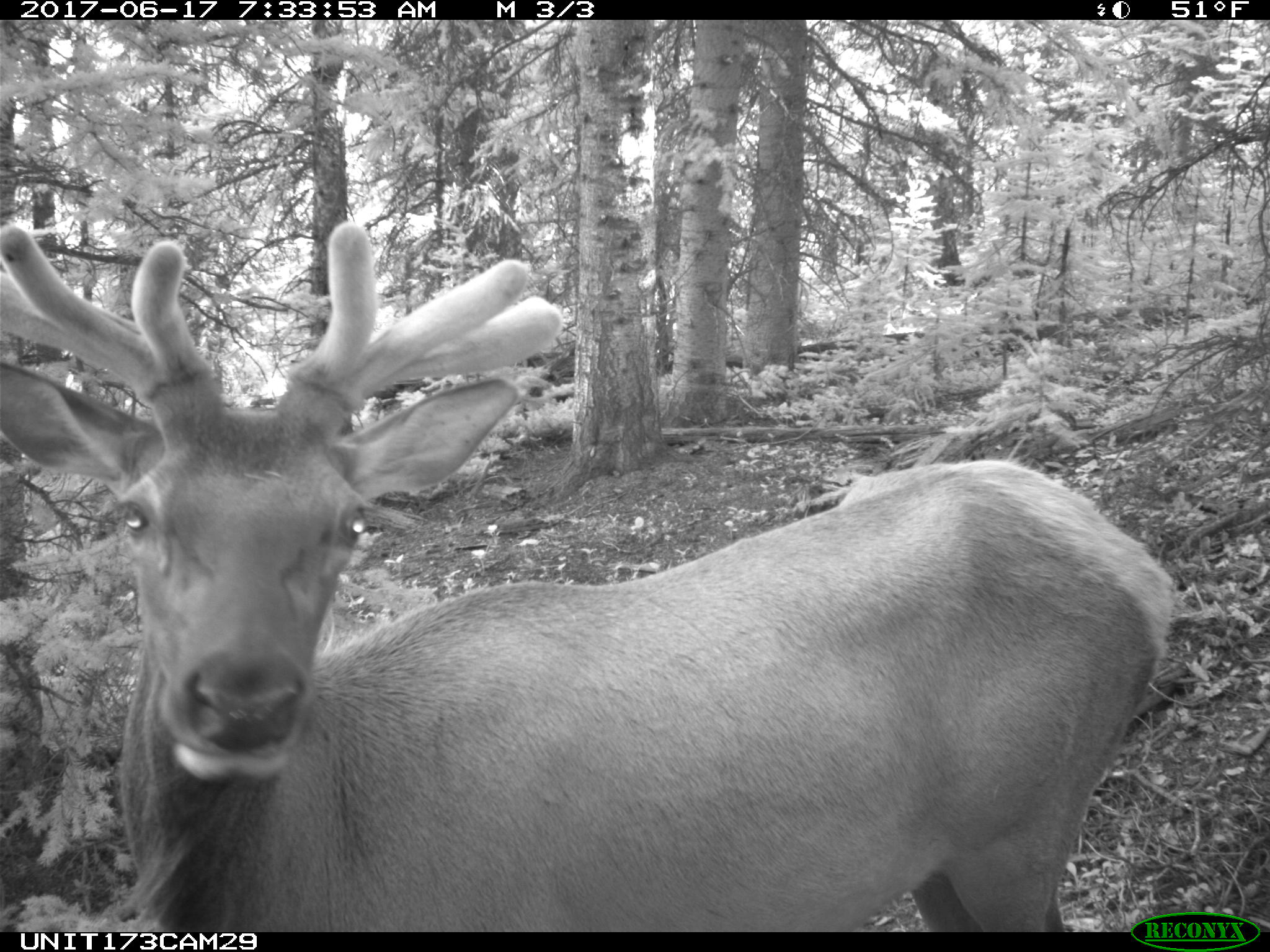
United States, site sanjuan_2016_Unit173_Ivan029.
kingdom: Animalia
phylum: Chordata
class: Mammalia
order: Artiodactyla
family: Cervidae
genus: Cervus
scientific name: Cervus elaphus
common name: red deer